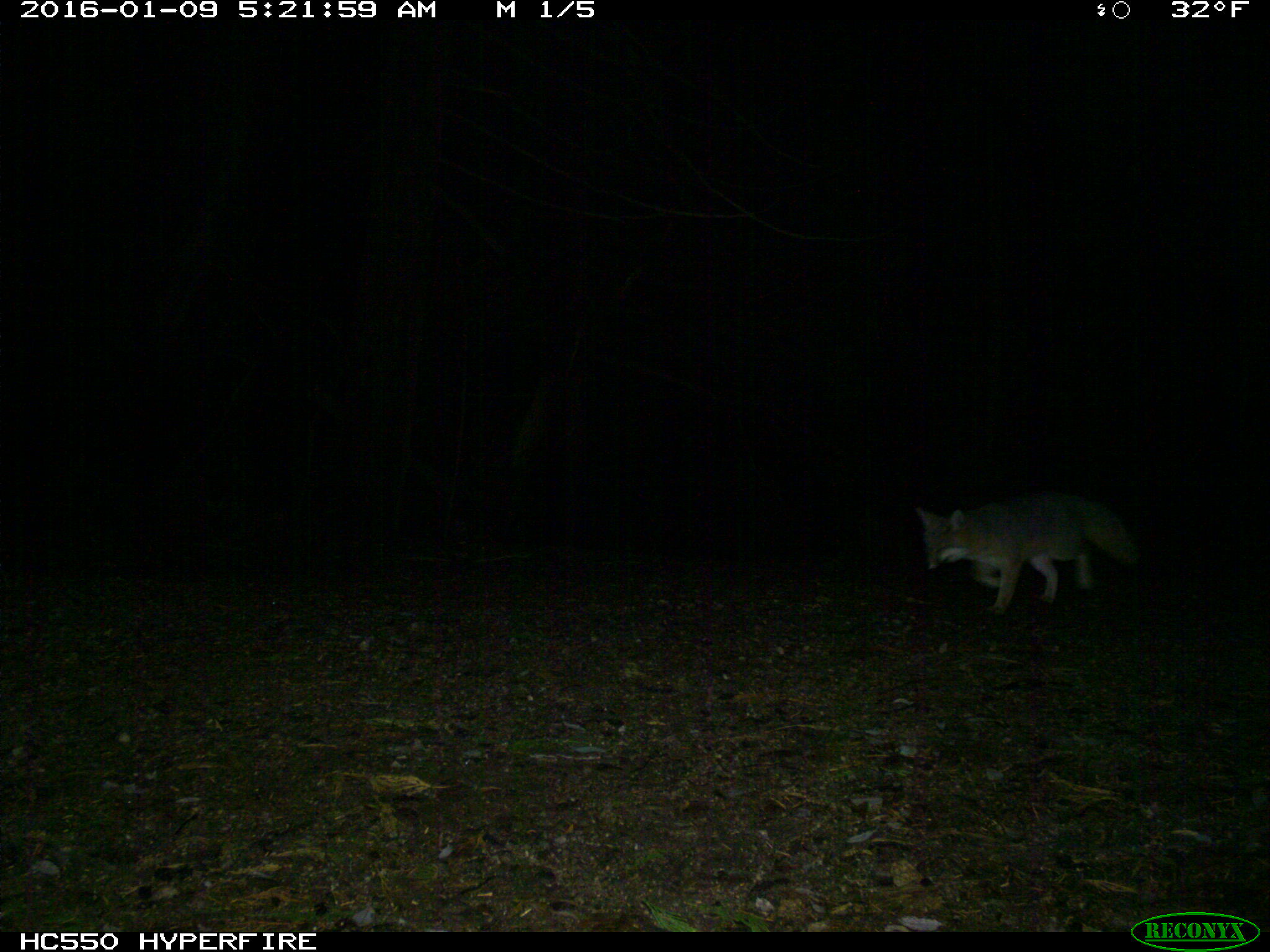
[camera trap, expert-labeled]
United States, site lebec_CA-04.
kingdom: Animalia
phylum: Chordata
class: Mammalia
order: Carnivora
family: Canidae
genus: Urocyon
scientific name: Urocyon cinereoargenteus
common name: gray fox